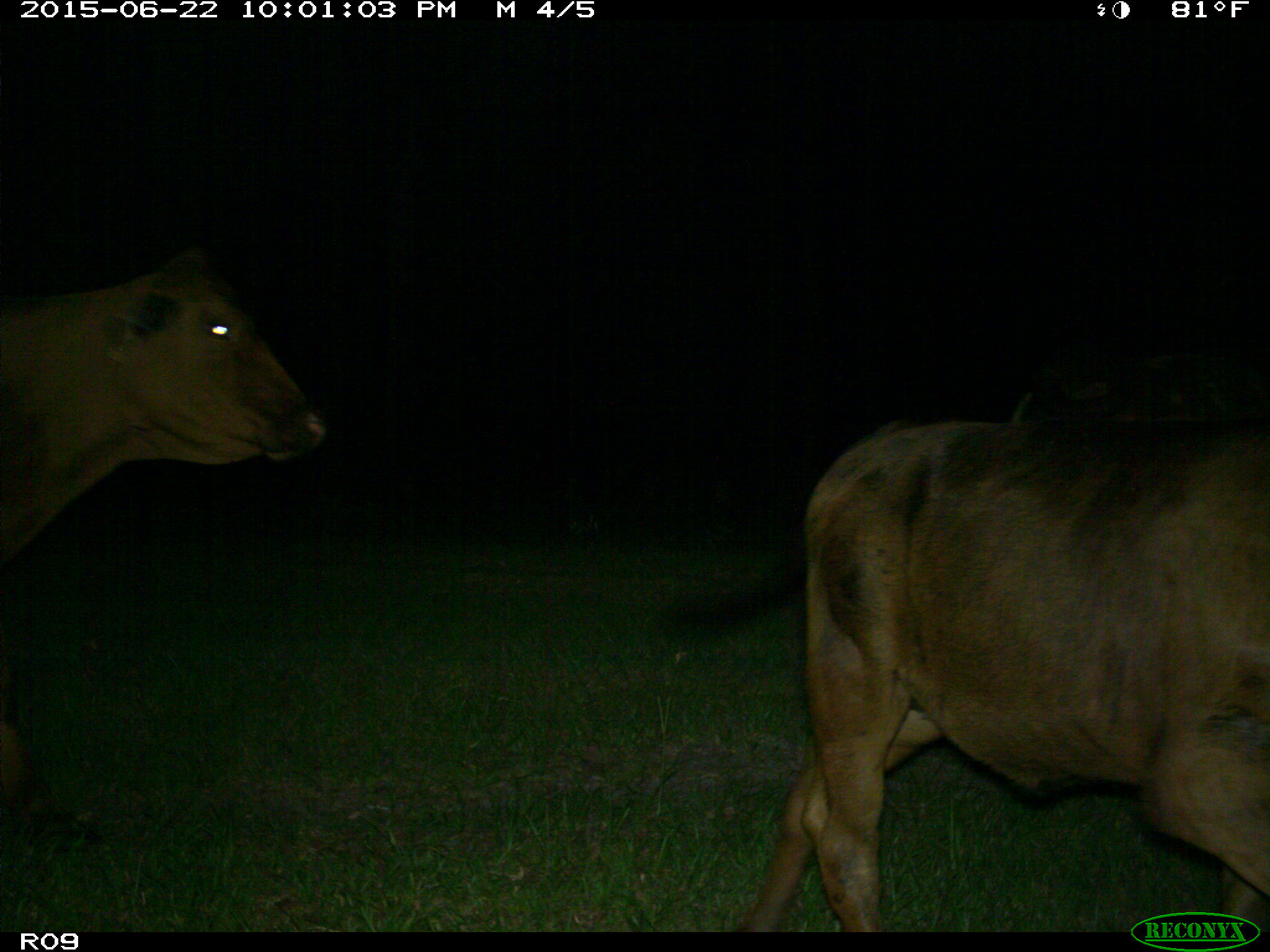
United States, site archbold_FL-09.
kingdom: Animalia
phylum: Chordata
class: Mammalia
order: Artiodactyla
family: Bovidae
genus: Bos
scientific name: Bos taurus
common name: domestic cow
Bos taurus (domestic cow).